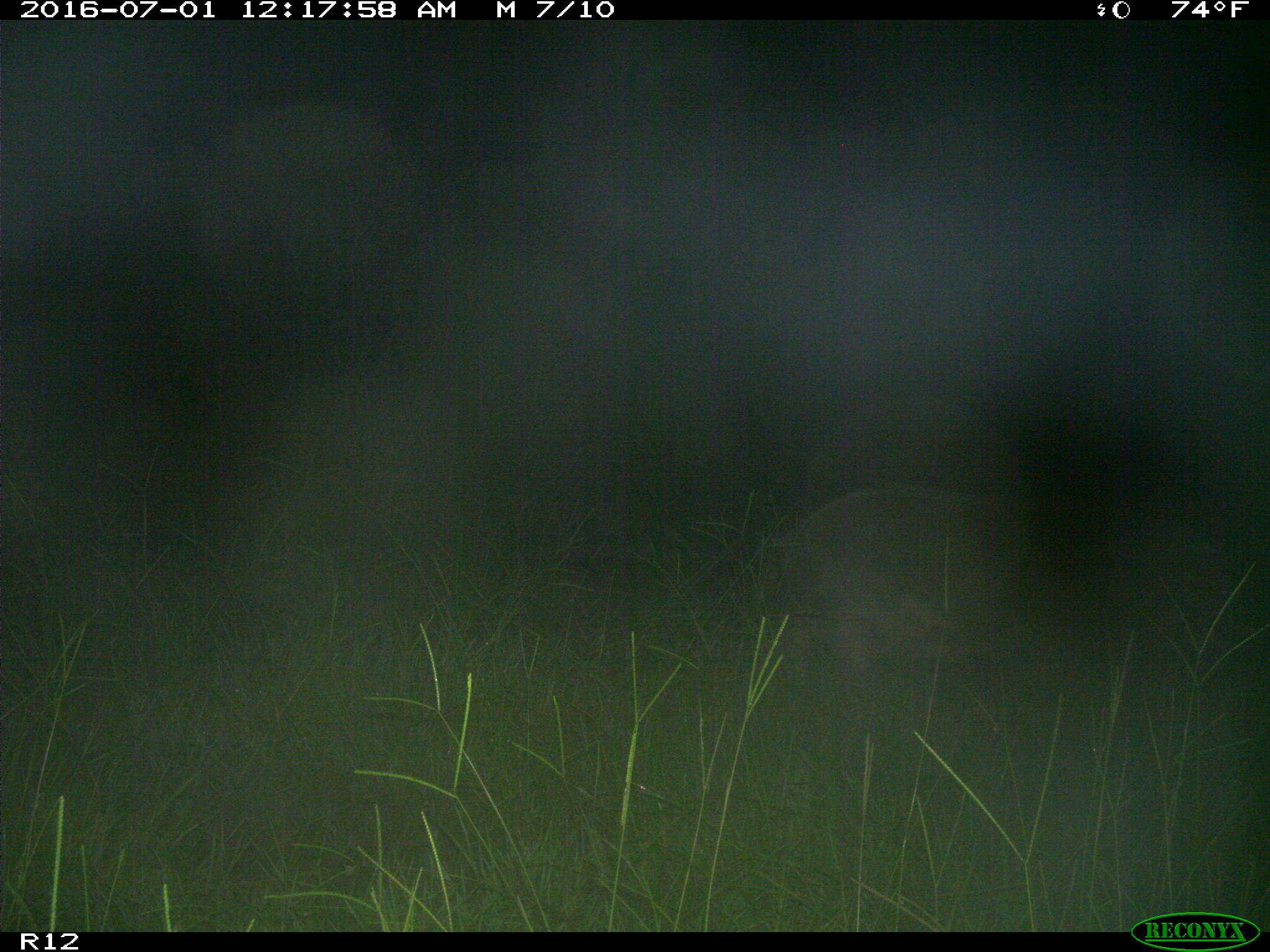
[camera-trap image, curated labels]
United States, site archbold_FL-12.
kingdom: Animalia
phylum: Chordata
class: Mammalia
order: Artiodactyla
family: Suidae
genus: Sus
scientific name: Sus scrofa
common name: wild boar